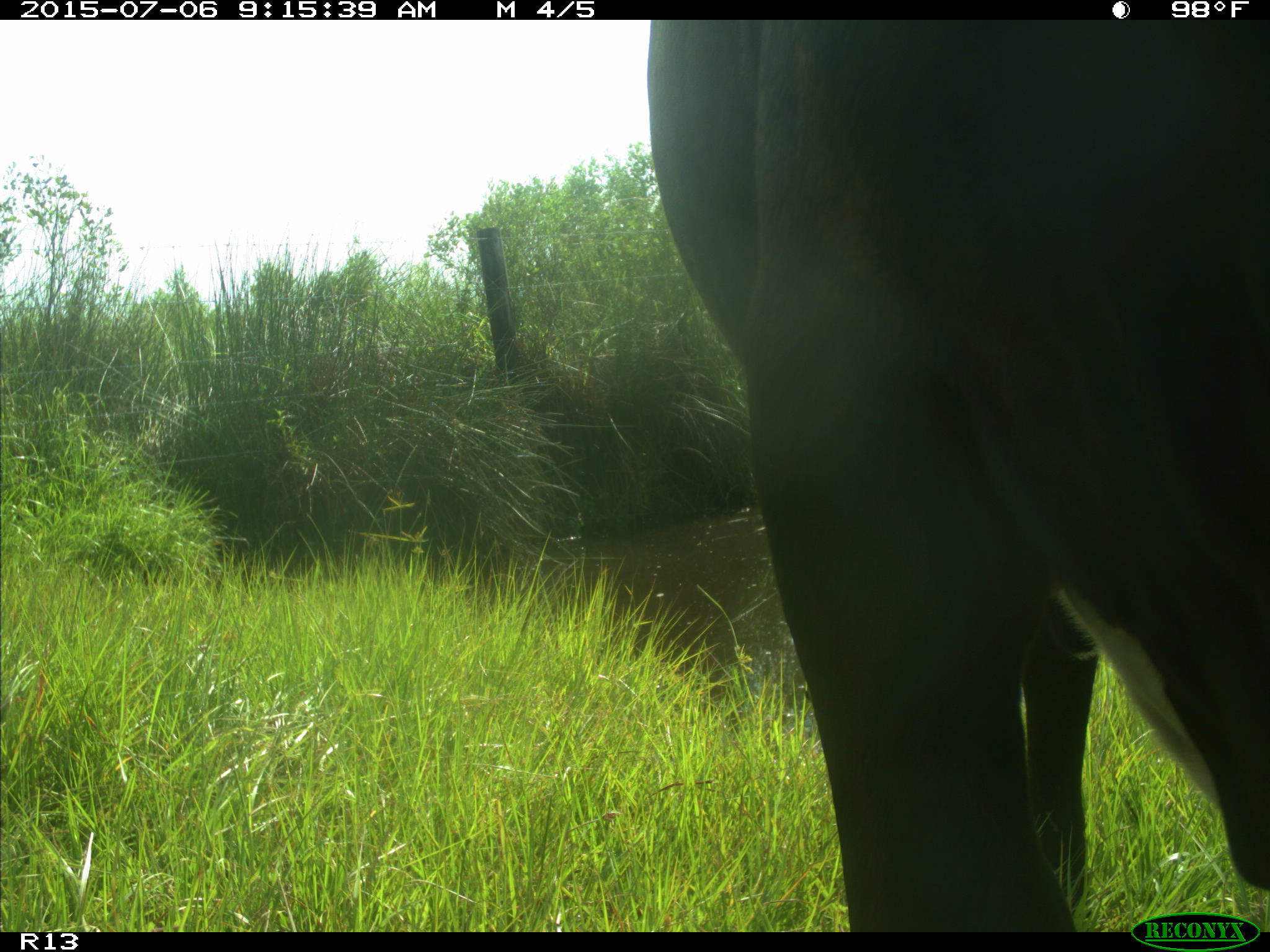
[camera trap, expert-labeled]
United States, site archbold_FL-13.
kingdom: Animalia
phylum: Chordata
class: Mammalia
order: Artiodactyla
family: Bovidae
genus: Bos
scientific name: Bos taurus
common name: domestic cow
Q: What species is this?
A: Bos taurus (domestic cow).